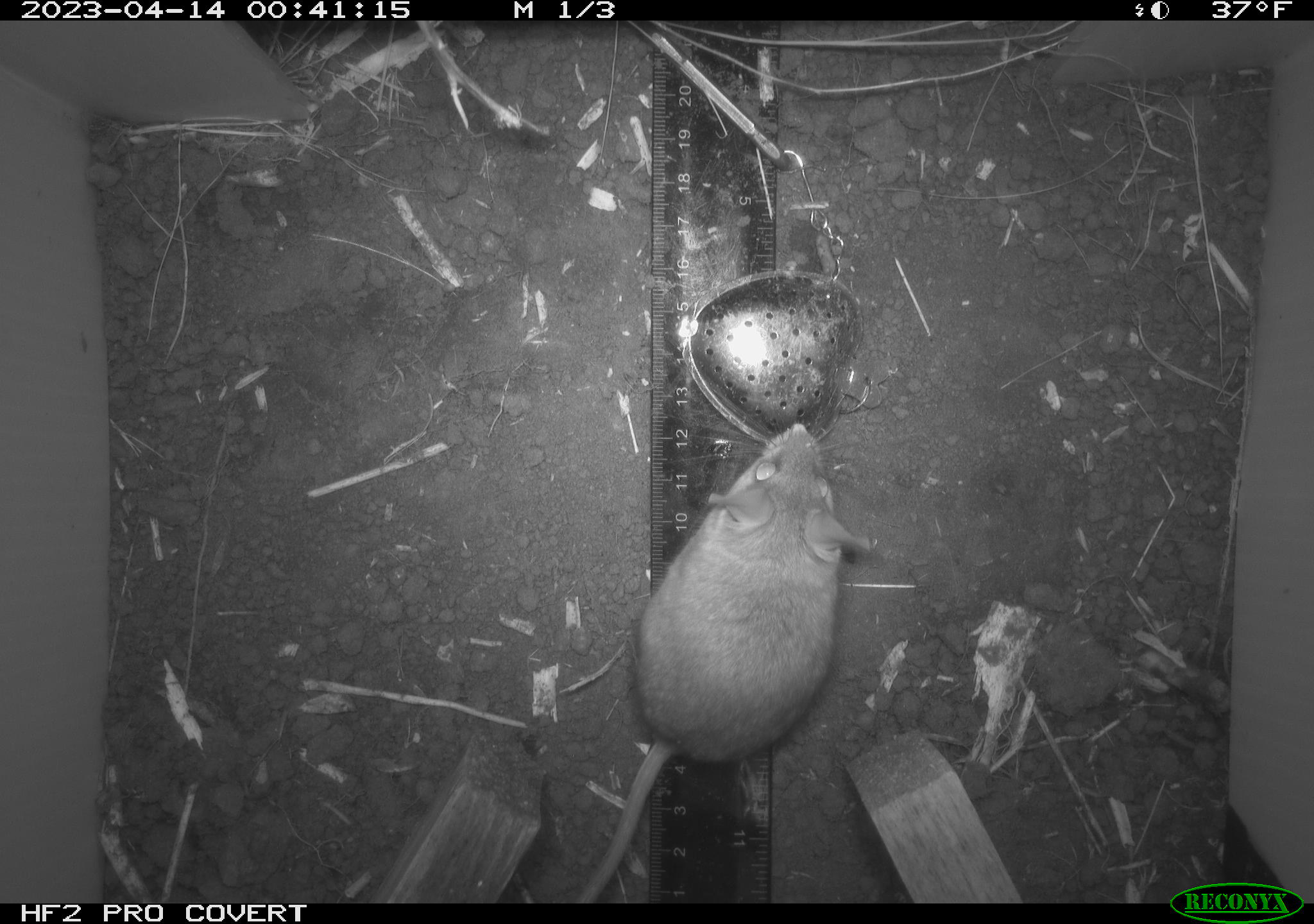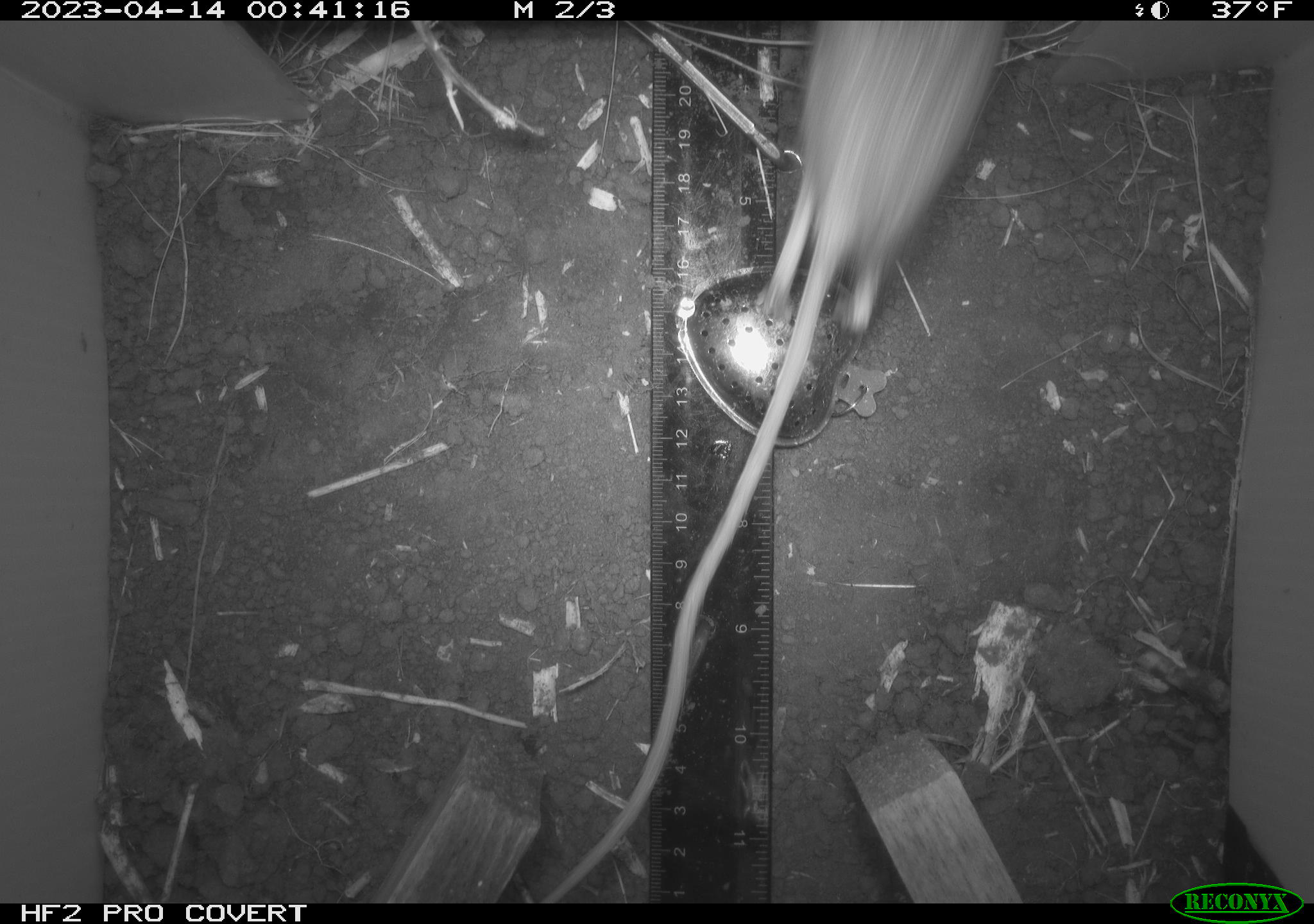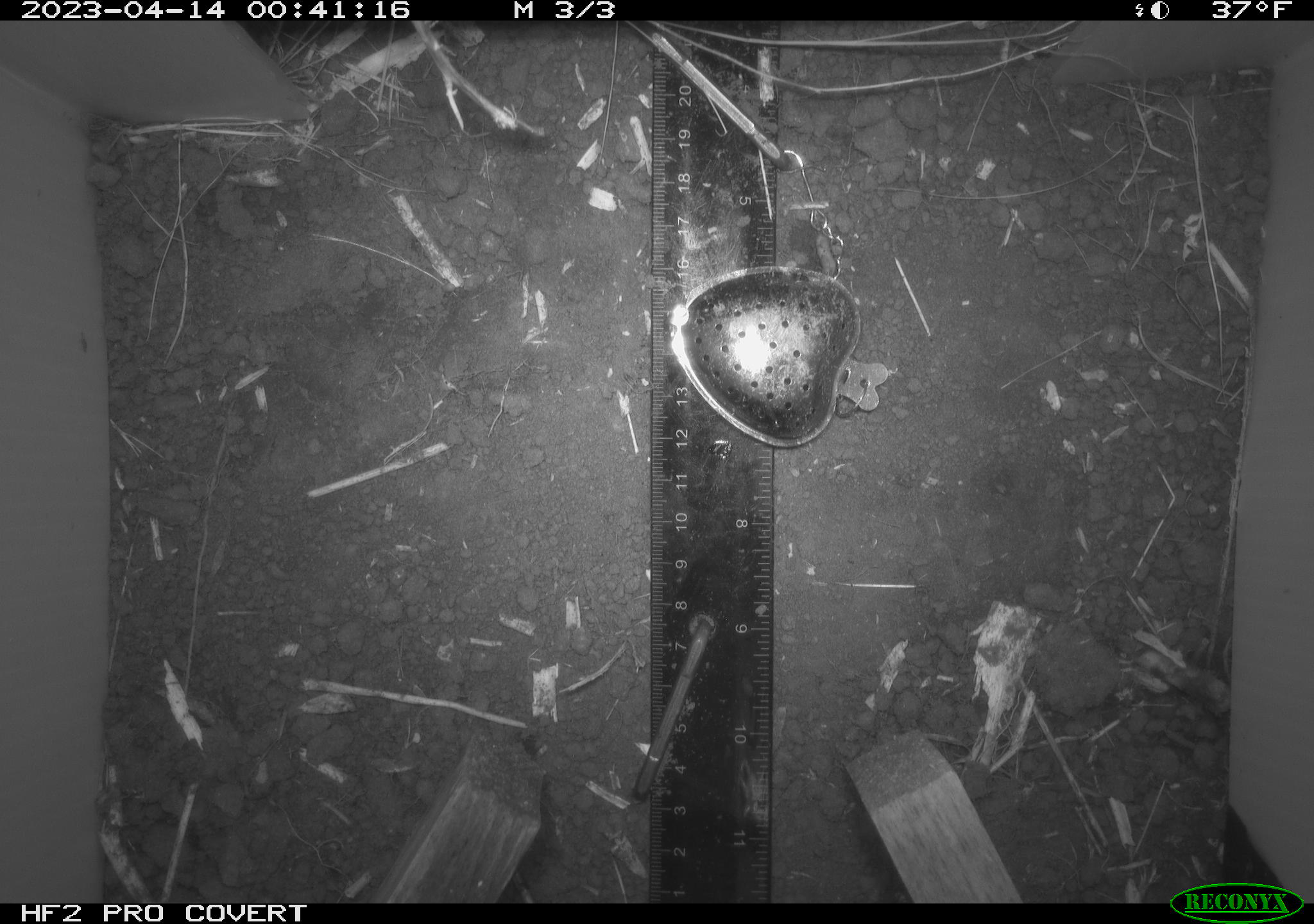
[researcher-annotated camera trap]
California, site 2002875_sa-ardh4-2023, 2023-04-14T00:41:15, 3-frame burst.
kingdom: Animalia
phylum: Chordata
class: Mammalia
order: Rodentia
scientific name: Rodentia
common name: mouse species